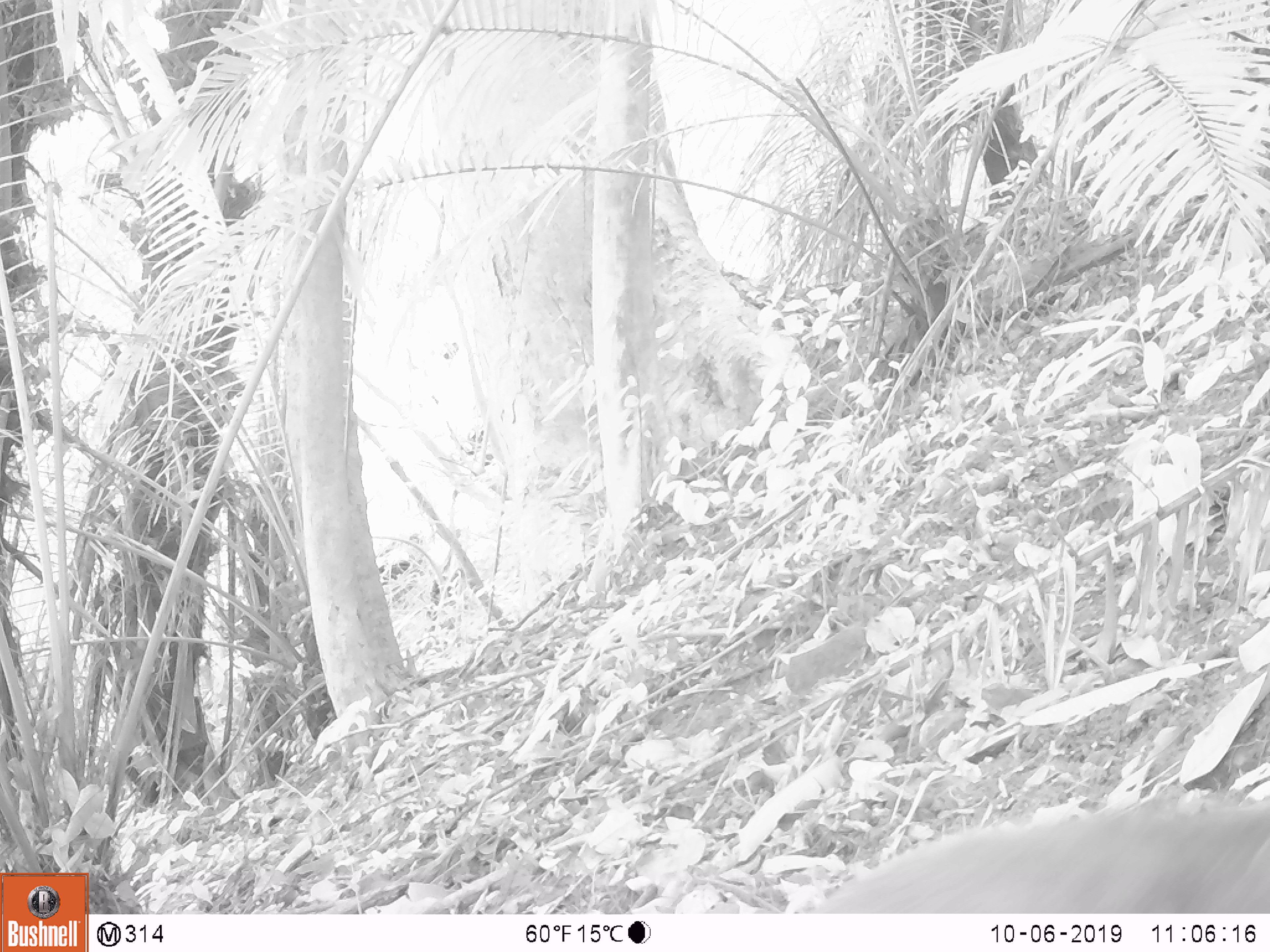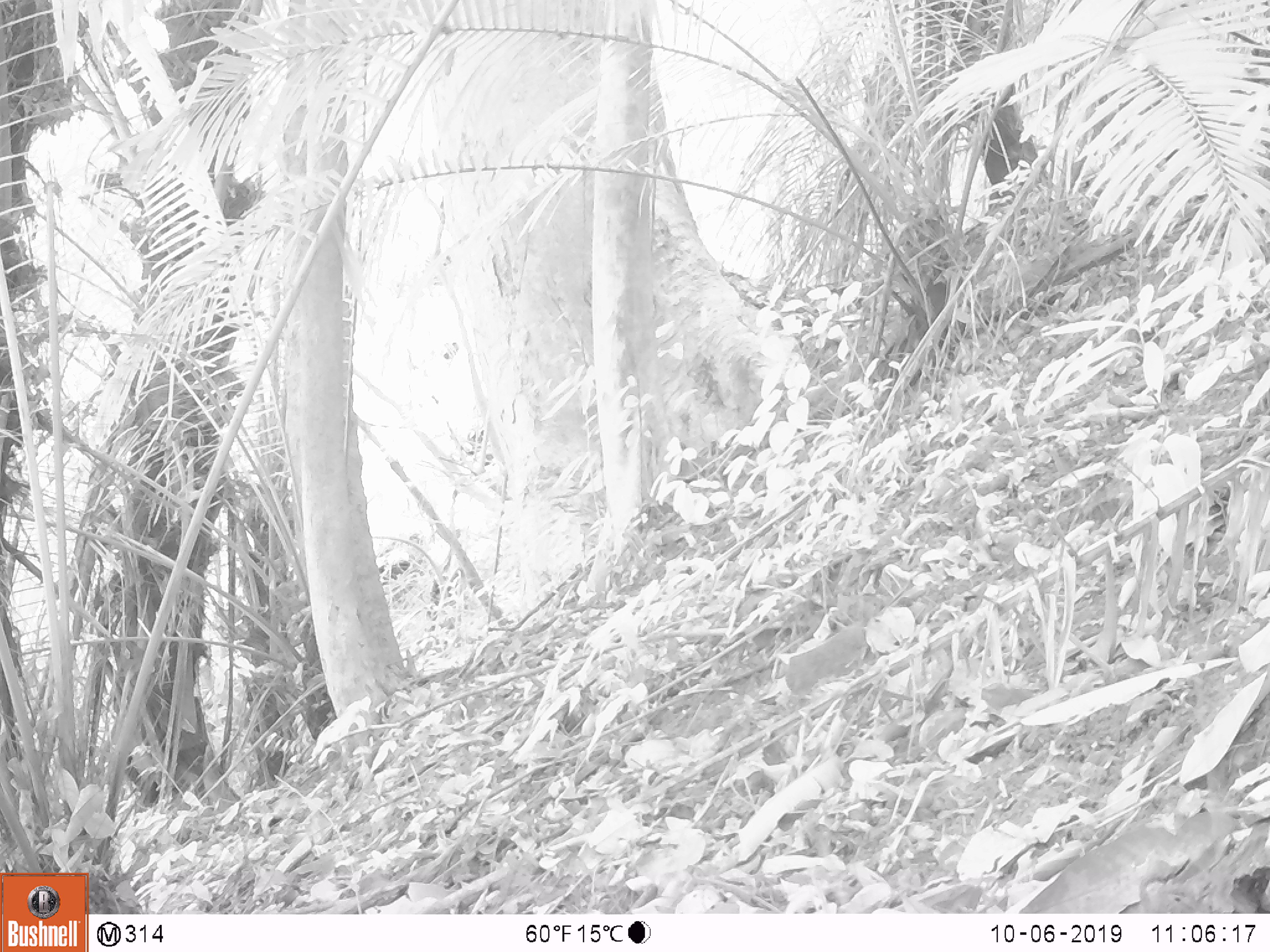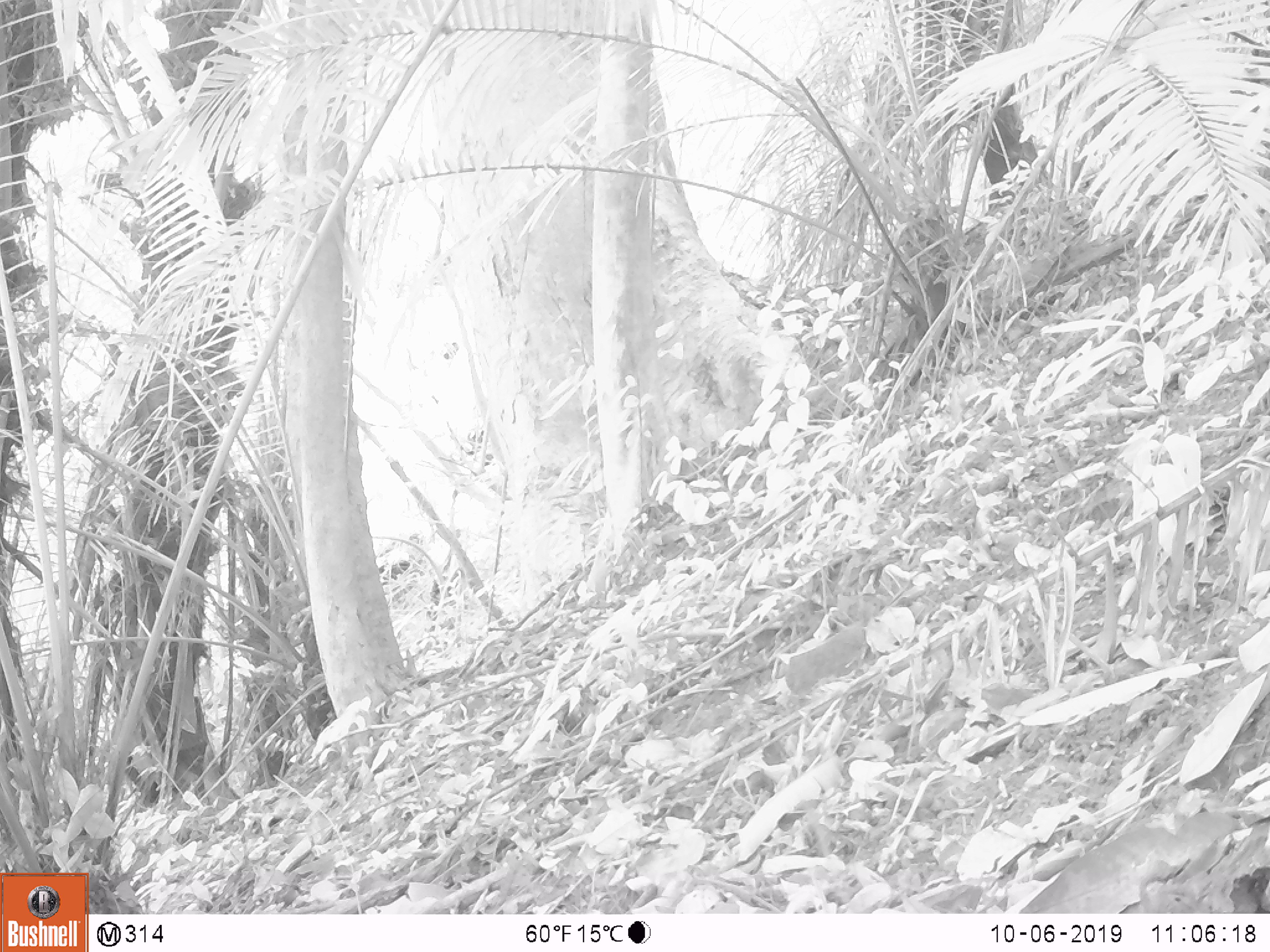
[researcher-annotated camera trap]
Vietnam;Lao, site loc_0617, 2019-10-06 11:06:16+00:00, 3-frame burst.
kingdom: Animalia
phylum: Chordata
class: Mammalia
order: Artiodactyla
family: Suidae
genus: Sus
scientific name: Sus scrofa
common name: eurasian wild pig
Eurasian wild pig (Sus scrofa). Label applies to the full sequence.